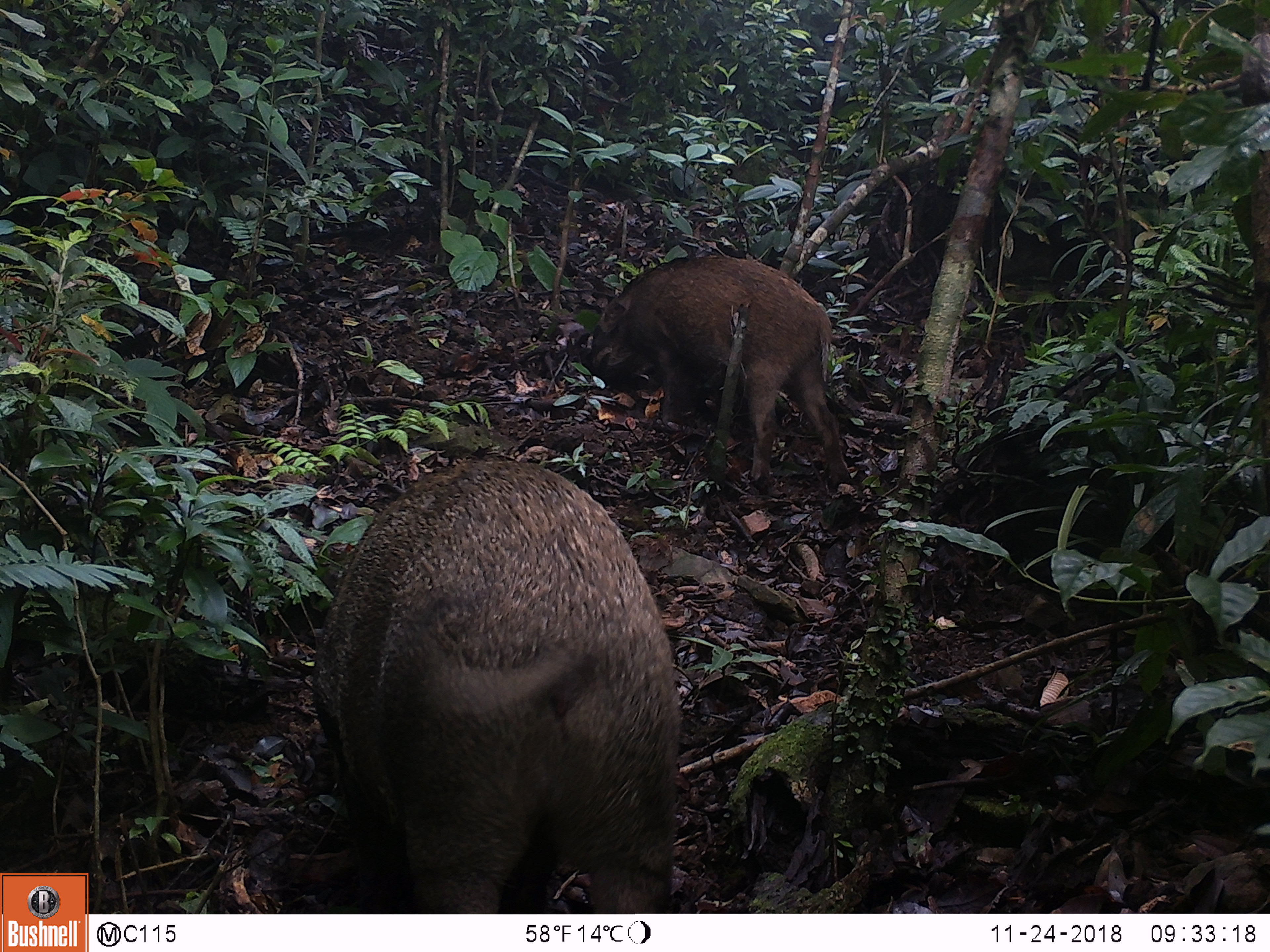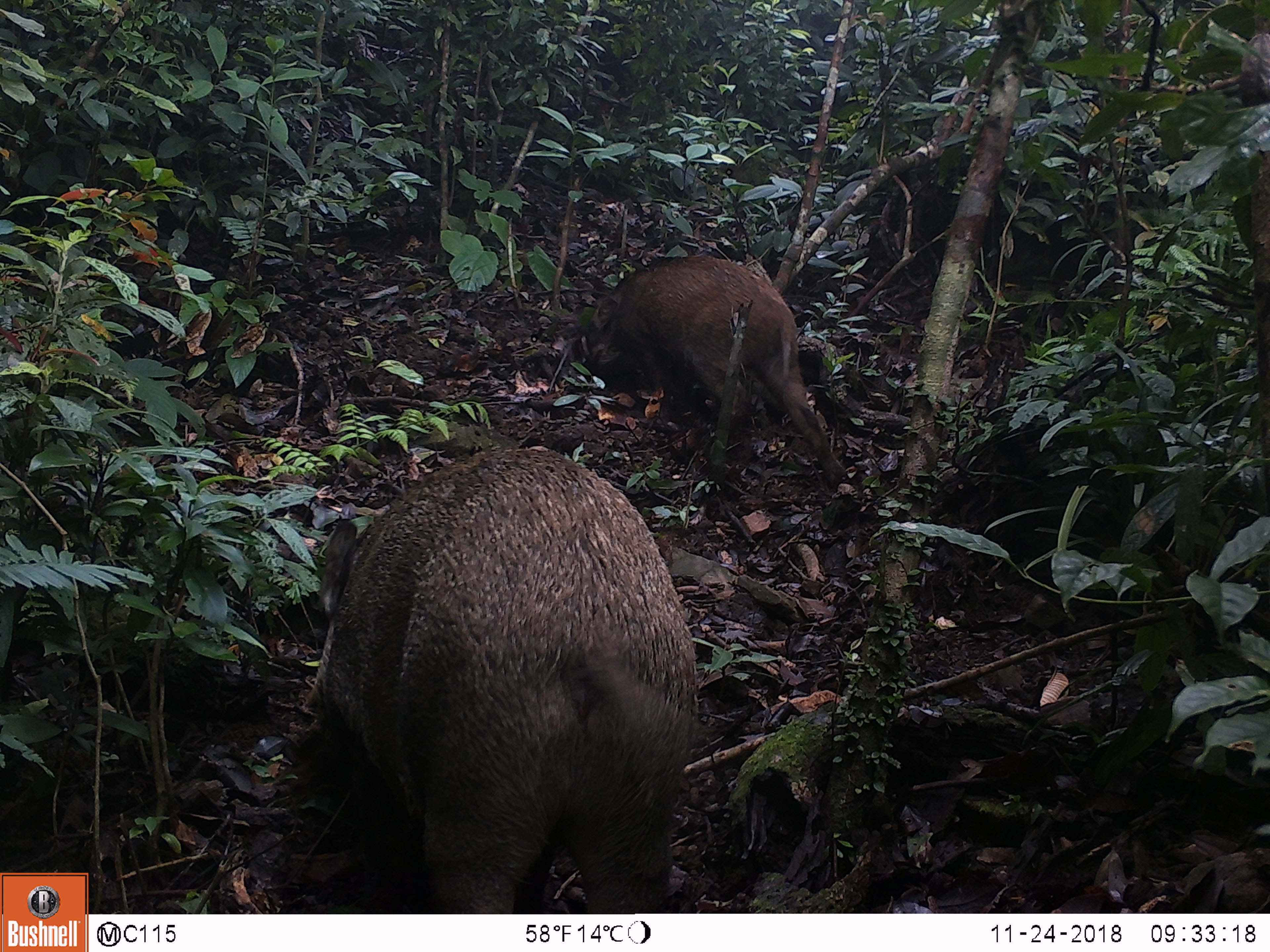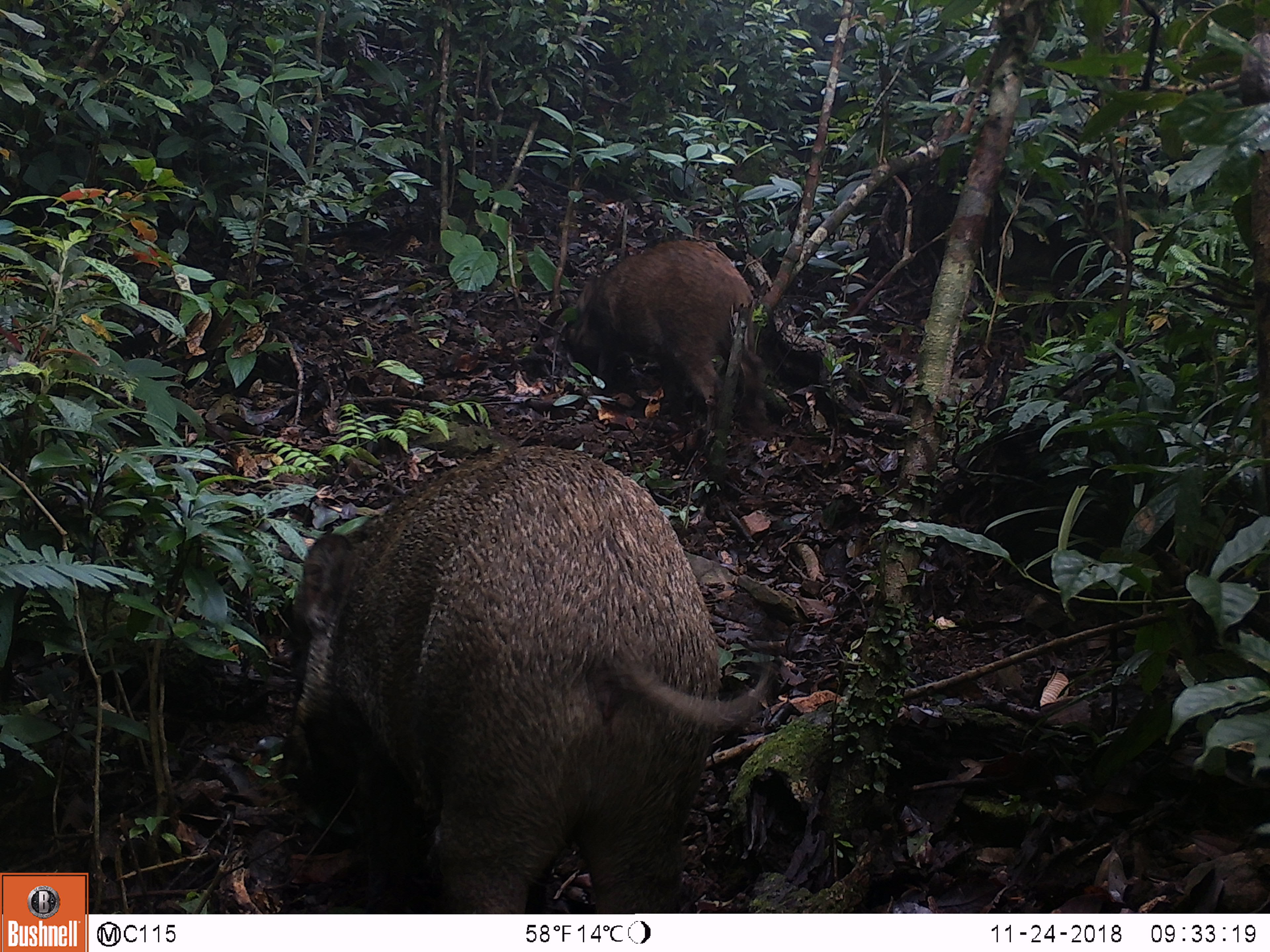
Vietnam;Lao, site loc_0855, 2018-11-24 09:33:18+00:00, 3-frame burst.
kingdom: Animalia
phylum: Chordata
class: Mammalia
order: Artiodactyla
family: Suidae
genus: Sus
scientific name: Sus scrofa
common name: eurasian wild pig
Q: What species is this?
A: Eurasian wild pig (Sus scrofa).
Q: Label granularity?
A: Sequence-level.